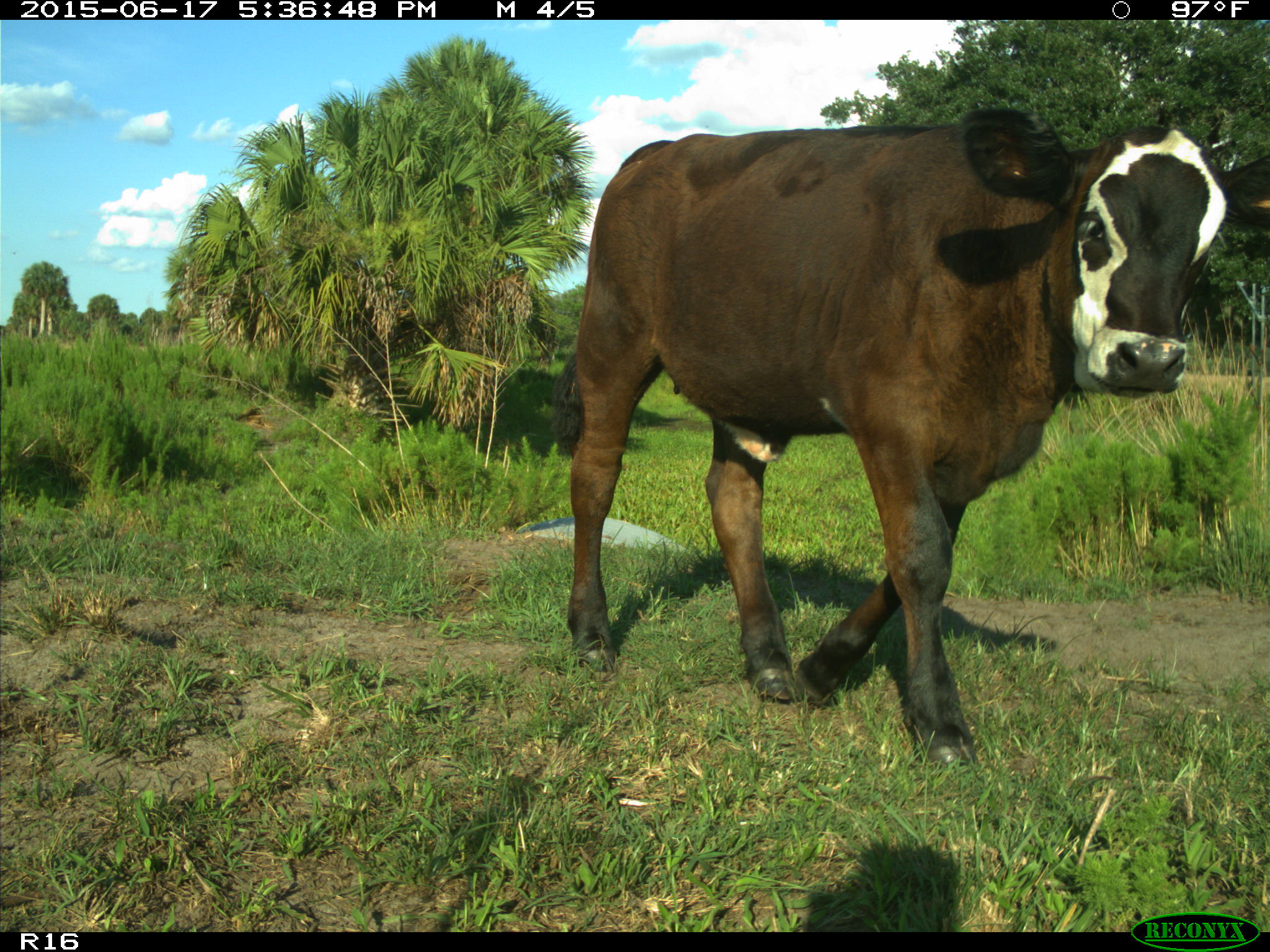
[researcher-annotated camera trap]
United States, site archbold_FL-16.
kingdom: Animalia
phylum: Chordata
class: Mammalia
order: Artiodactyla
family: Bovidae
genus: Bos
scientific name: Bos taurus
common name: domestic cow